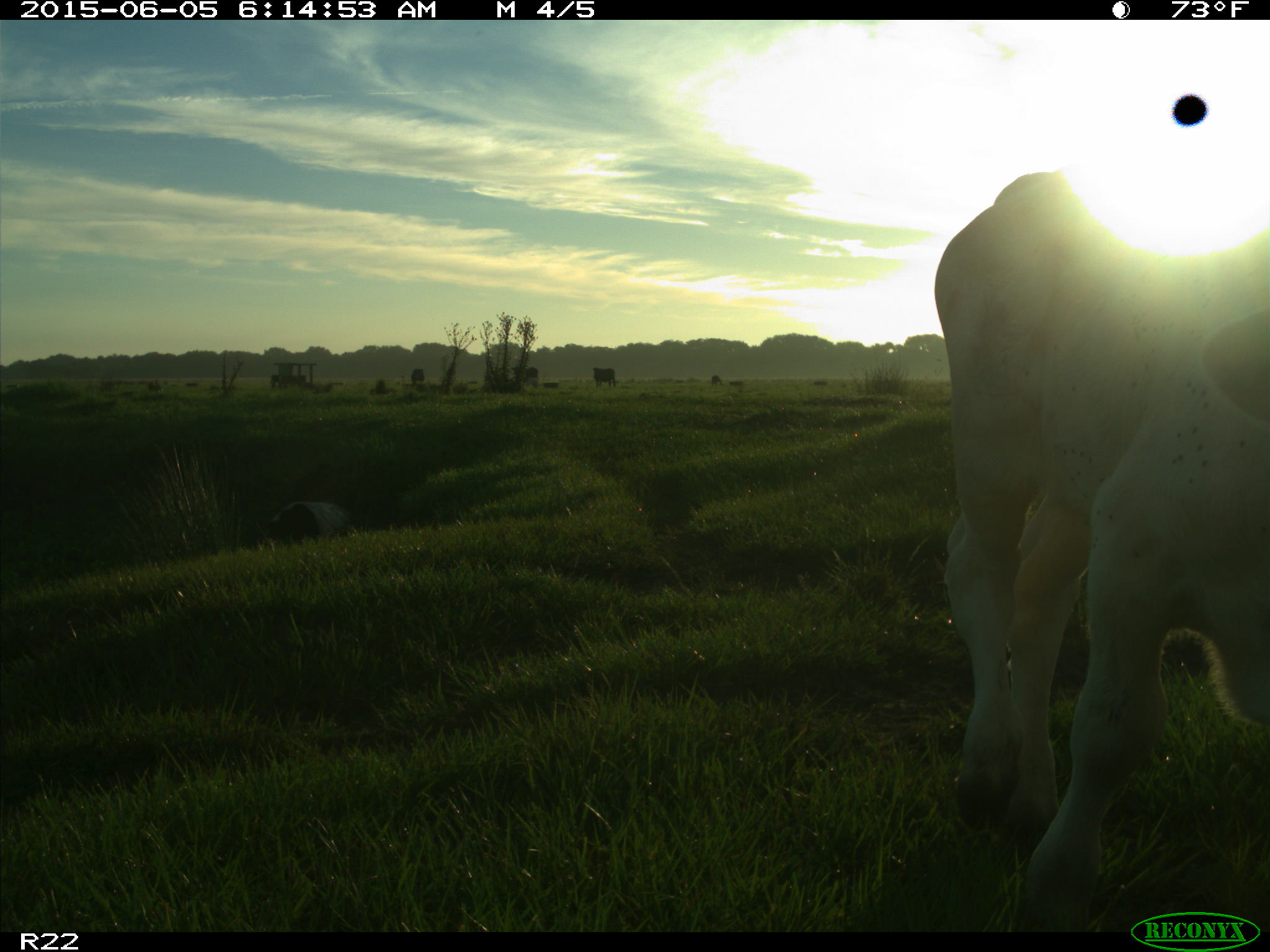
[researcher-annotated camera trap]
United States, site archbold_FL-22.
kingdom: Animalia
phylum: Chordata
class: Mammalia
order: Artiodactyla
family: Bovidae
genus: Bos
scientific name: Bos taurus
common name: domestic cow